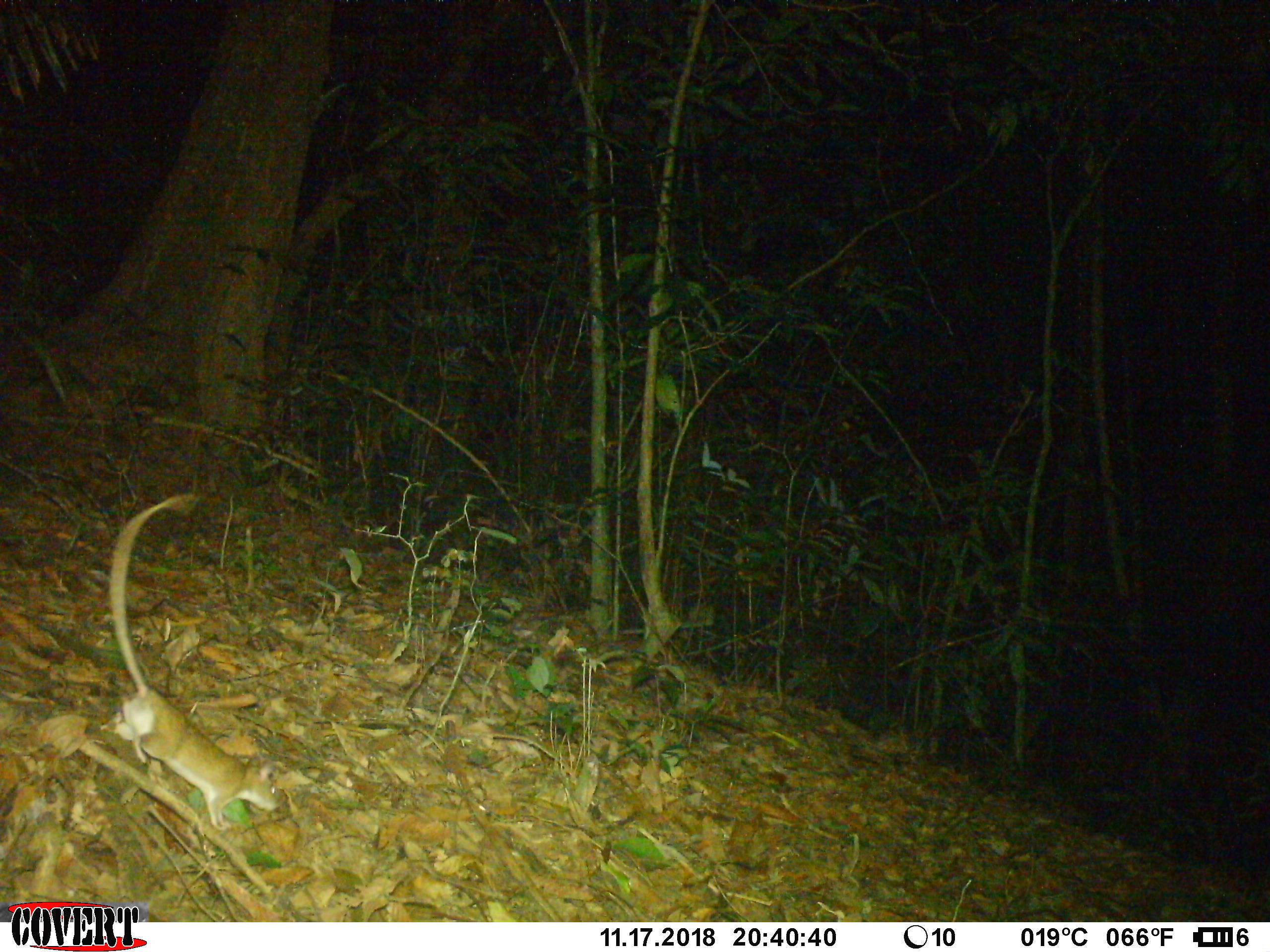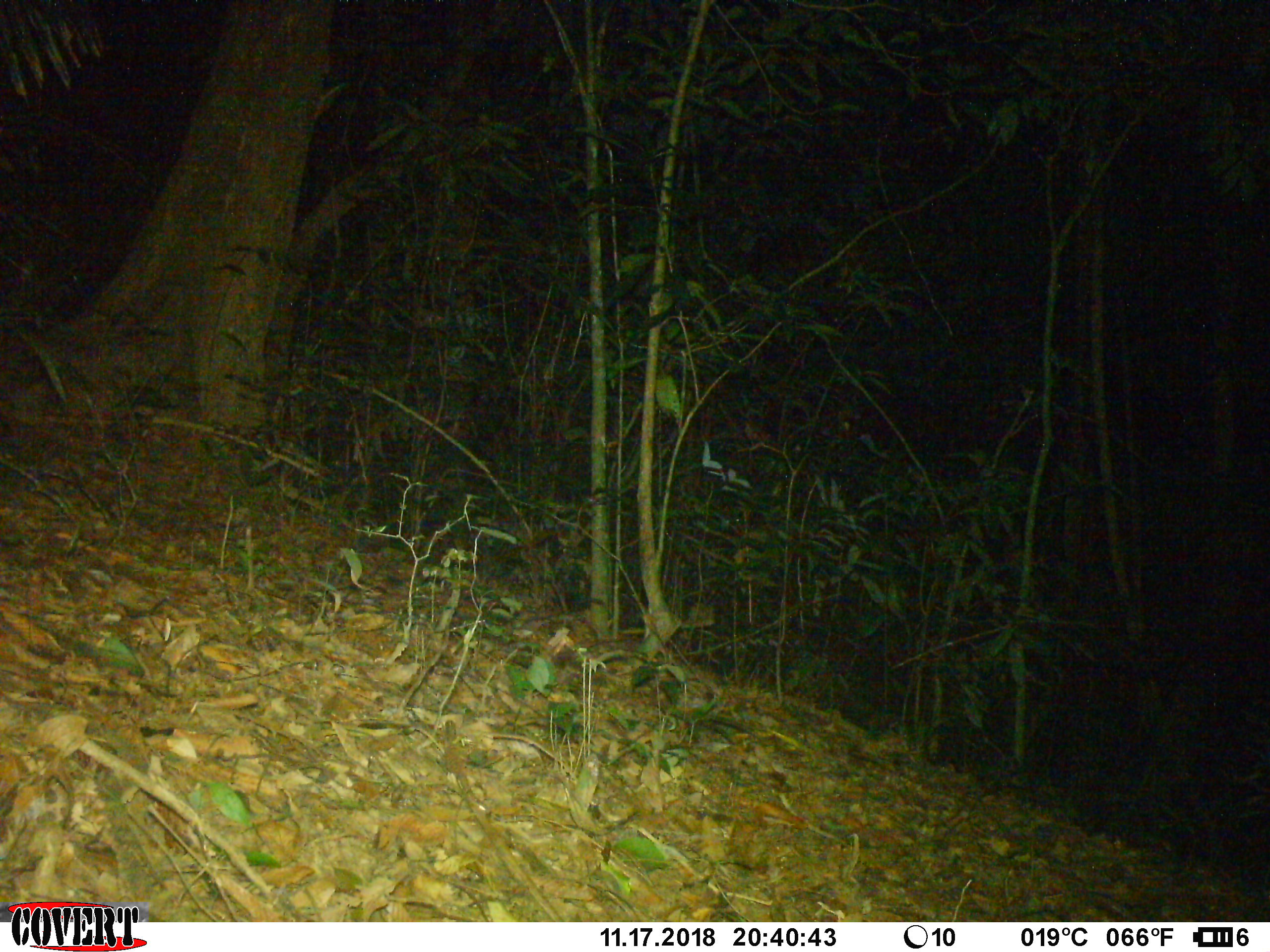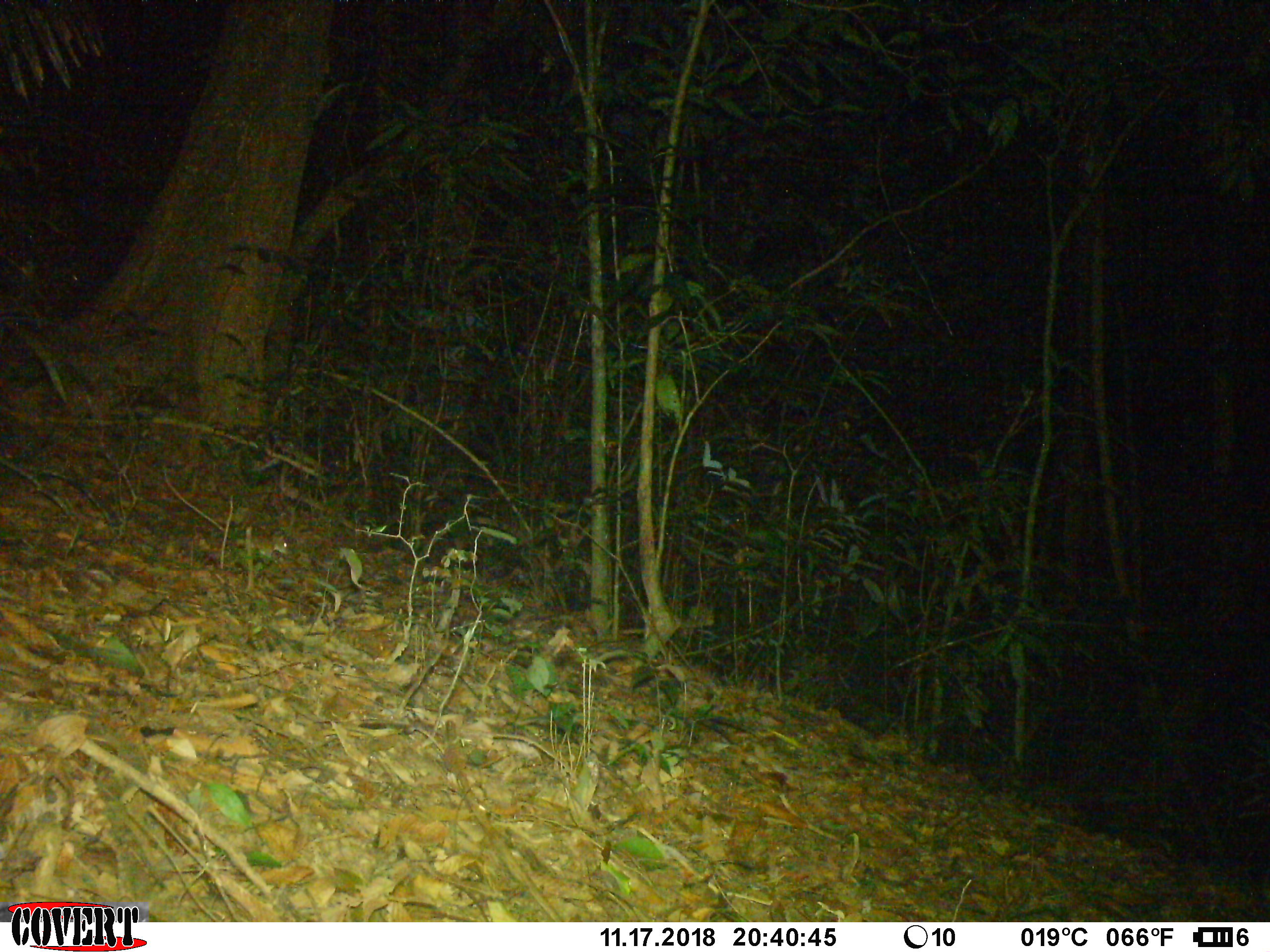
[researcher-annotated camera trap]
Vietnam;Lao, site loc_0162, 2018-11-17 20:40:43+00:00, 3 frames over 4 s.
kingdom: Animalia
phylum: Chordata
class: Mammalia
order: Rodentia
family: Muridae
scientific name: Muridae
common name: old-world mice and rats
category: unidentified murid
Unidentified murid (old-world mice and rats) (Muridae). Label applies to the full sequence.